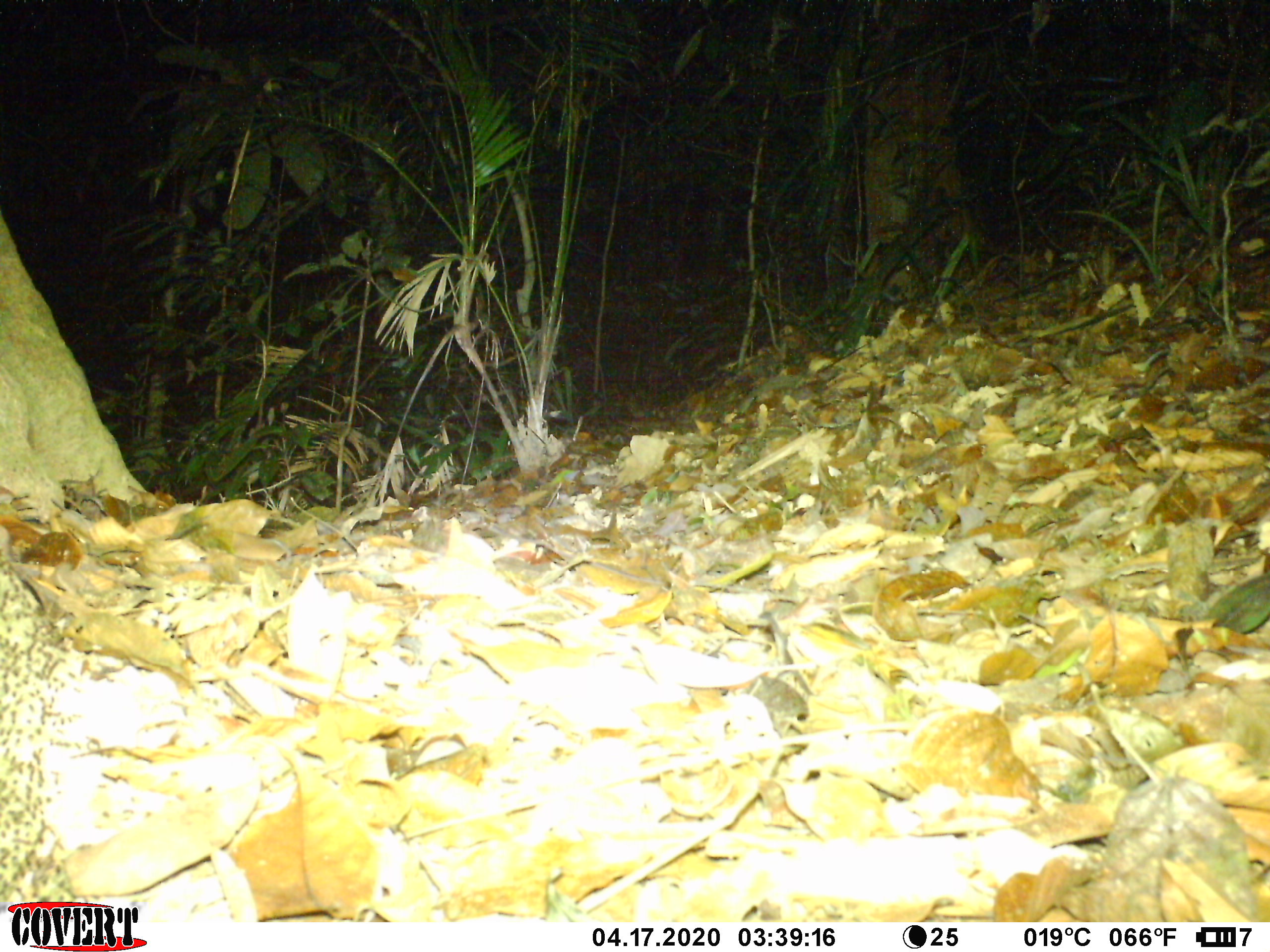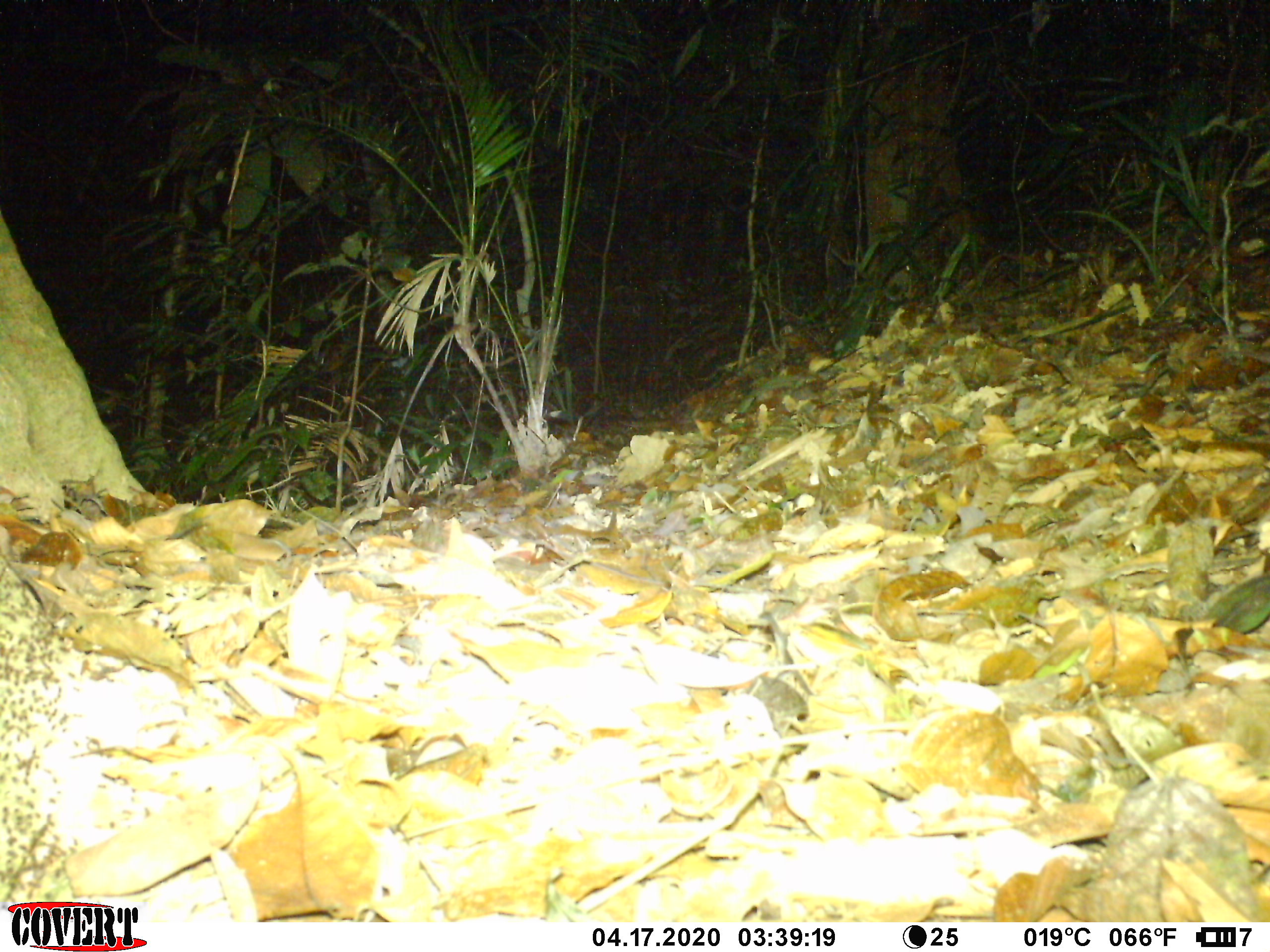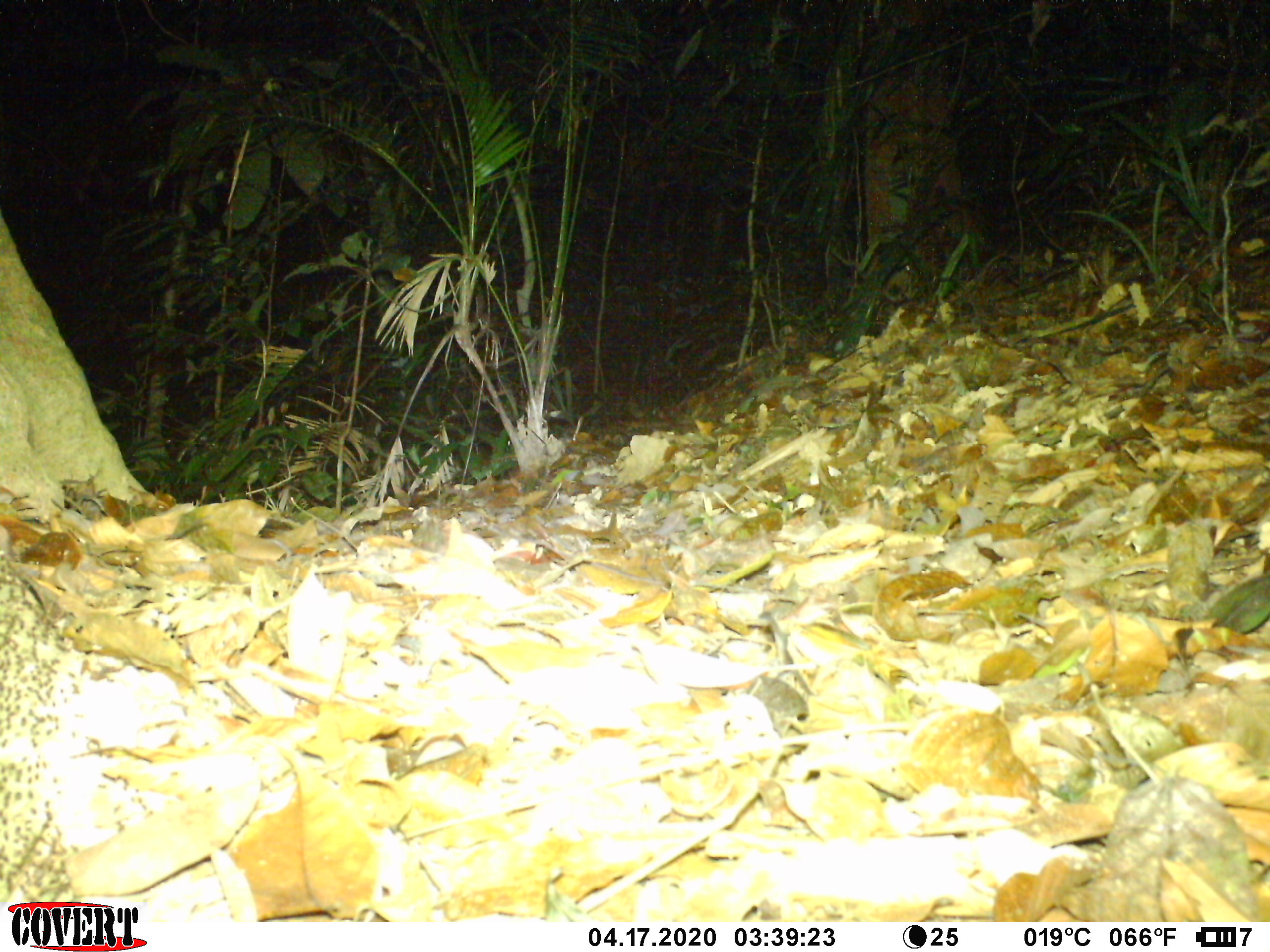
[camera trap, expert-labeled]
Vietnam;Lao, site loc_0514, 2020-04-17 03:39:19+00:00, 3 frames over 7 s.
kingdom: Animalia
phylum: Arthropoda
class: Insecta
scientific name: Insecta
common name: insect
Insect (Insecta). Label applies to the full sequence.